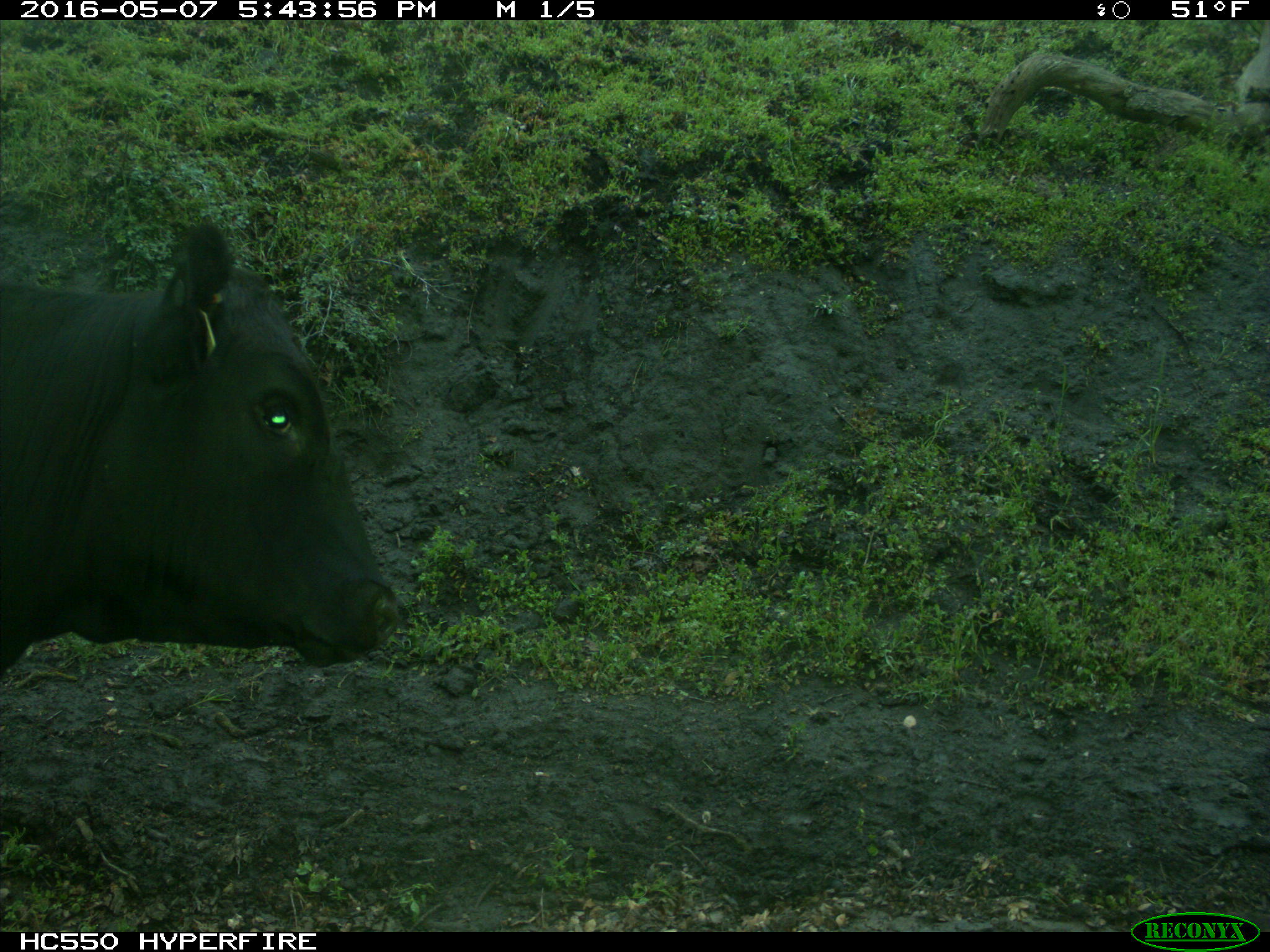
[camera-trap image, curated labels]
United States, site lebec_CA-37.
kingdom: Animalia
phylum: Chordata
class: Mammalia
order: Artiodactyla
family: Bovidae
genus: Bos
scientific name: Bos taurus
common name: domestic cow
Bos taurus (domestic cow).